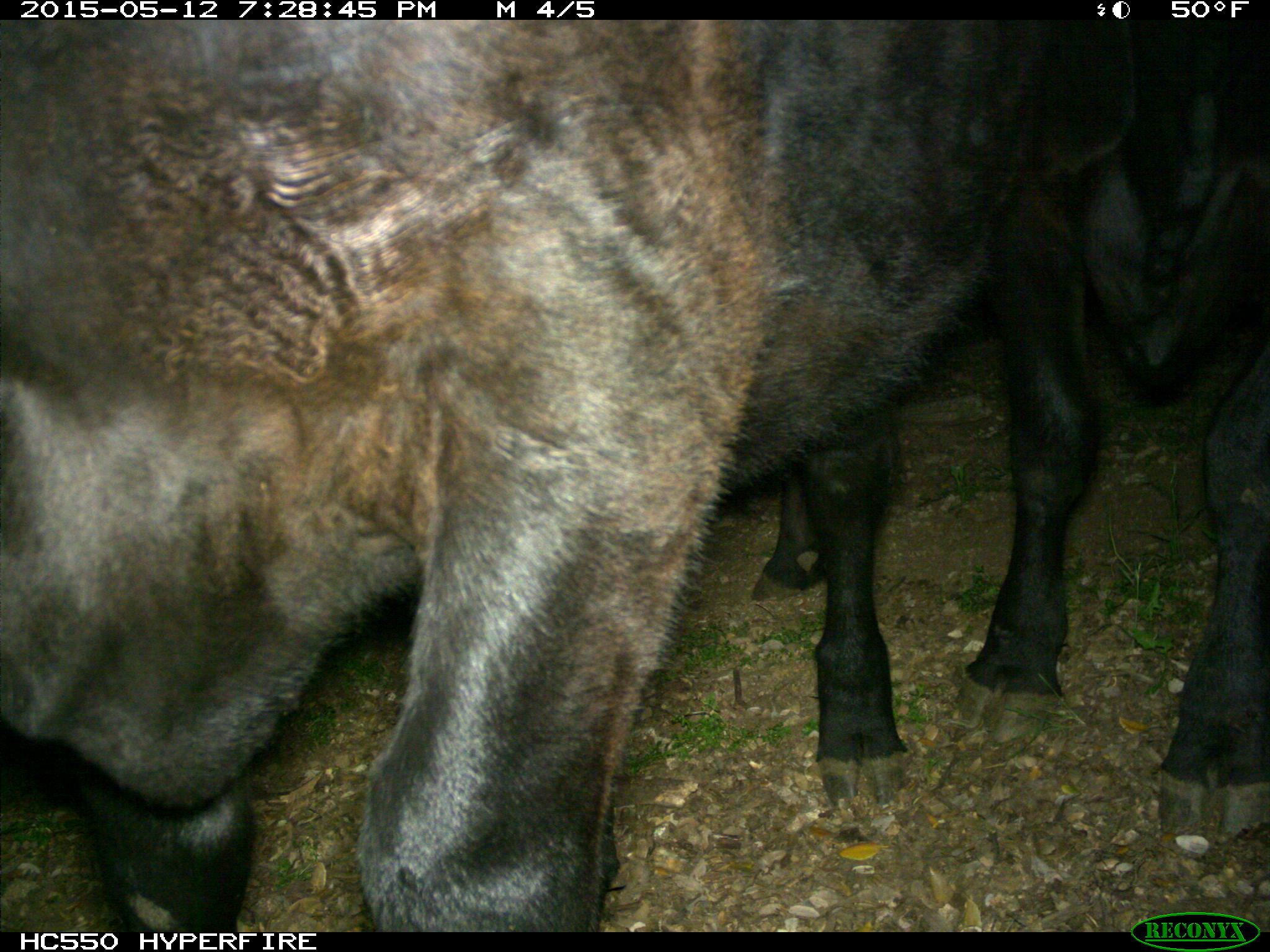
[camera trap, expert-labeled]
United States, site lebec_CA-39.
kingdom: Animalia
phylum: Chordata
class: Mammalia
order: Artiodactyla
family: Bovidae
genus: Bos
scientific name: Bos taurus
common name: domestic cow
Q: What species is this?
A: Bos taurus (domestic cow).